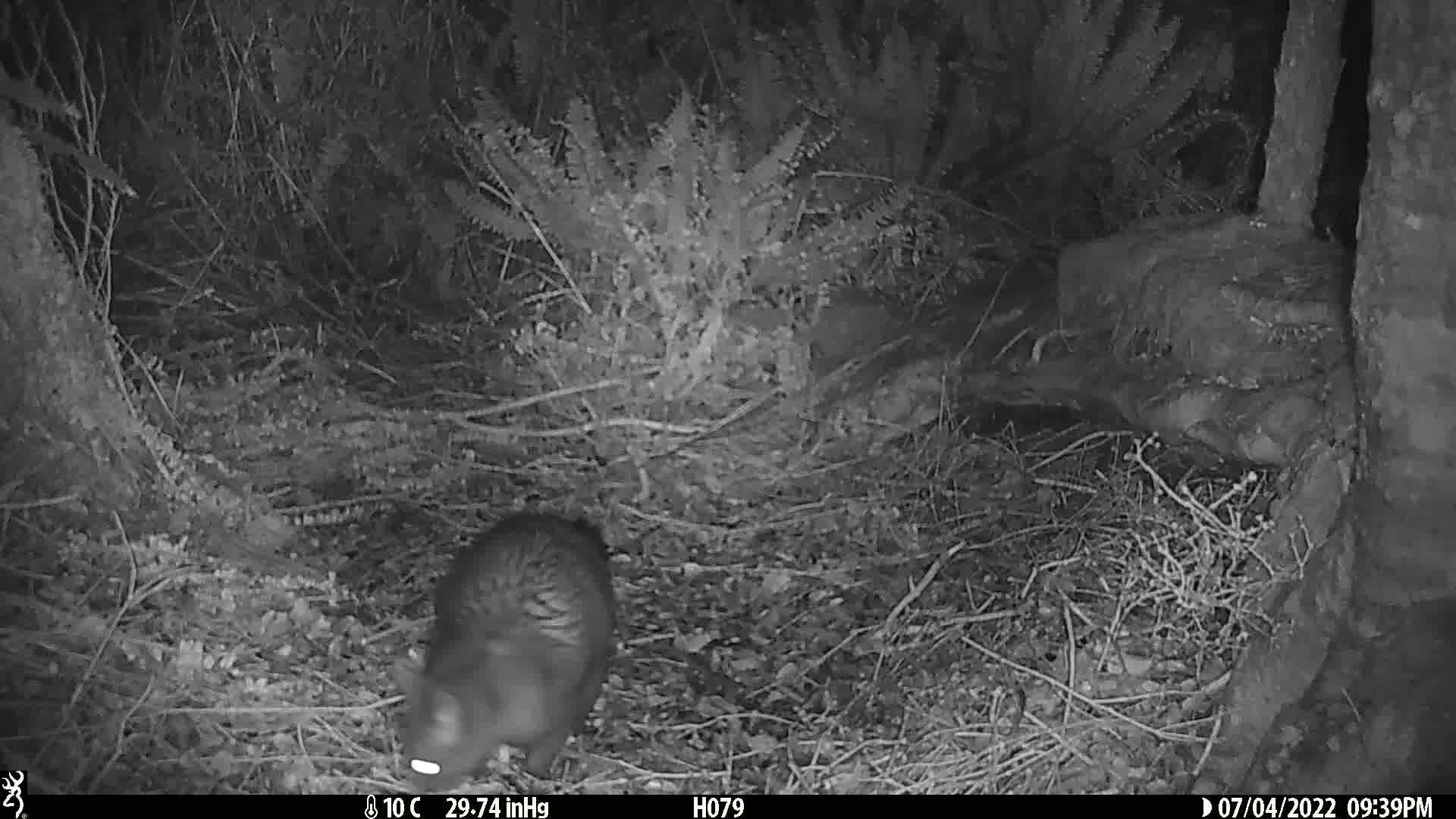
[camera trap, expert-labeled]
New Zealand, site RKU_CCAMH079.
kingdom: Animalia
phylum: Chordata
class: Mammalia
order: Diprotodontia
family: Phalangeridae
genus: Trichosurus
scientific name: Trichosurus vulpecula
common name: common brushtail possum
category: possum